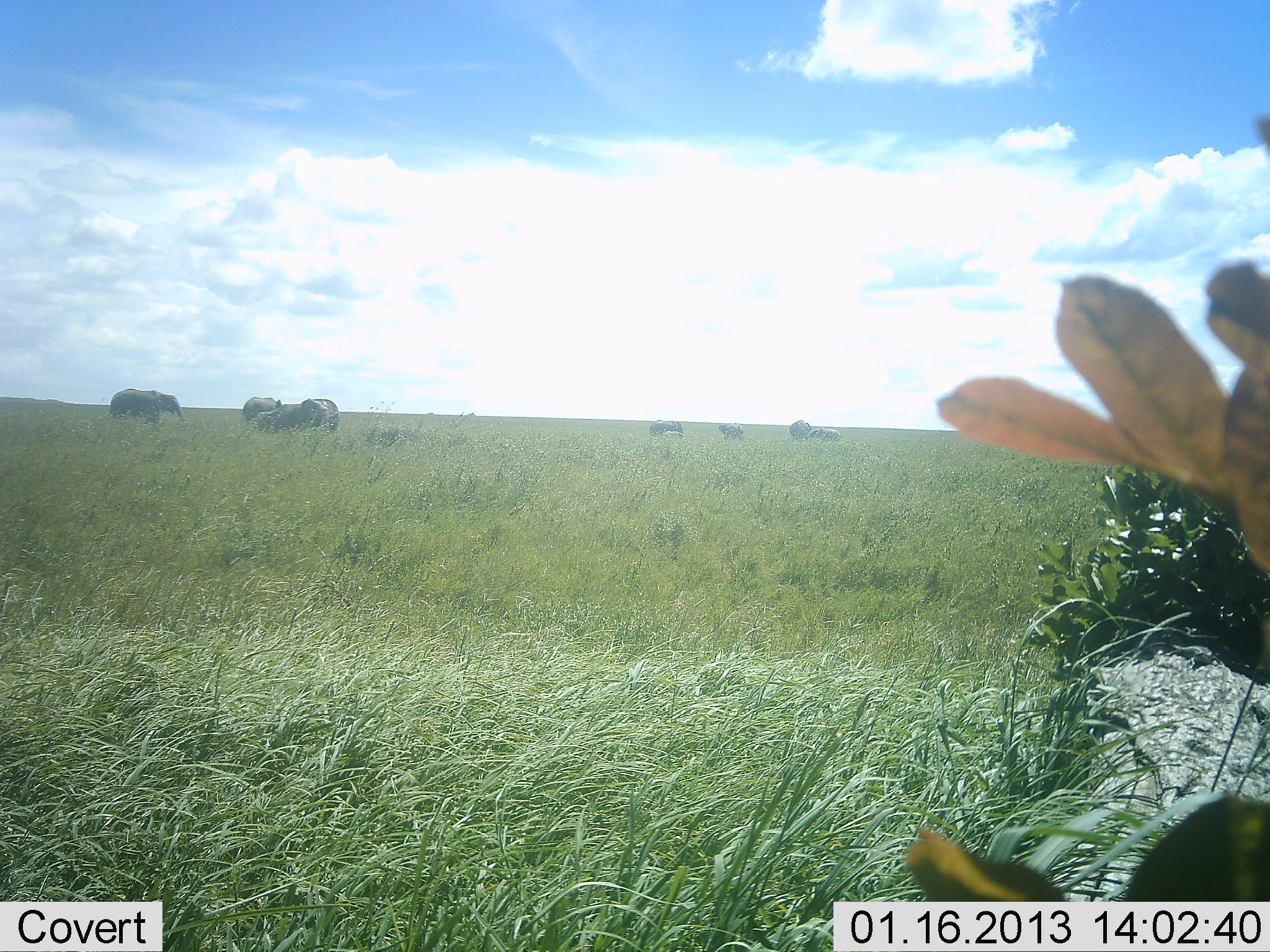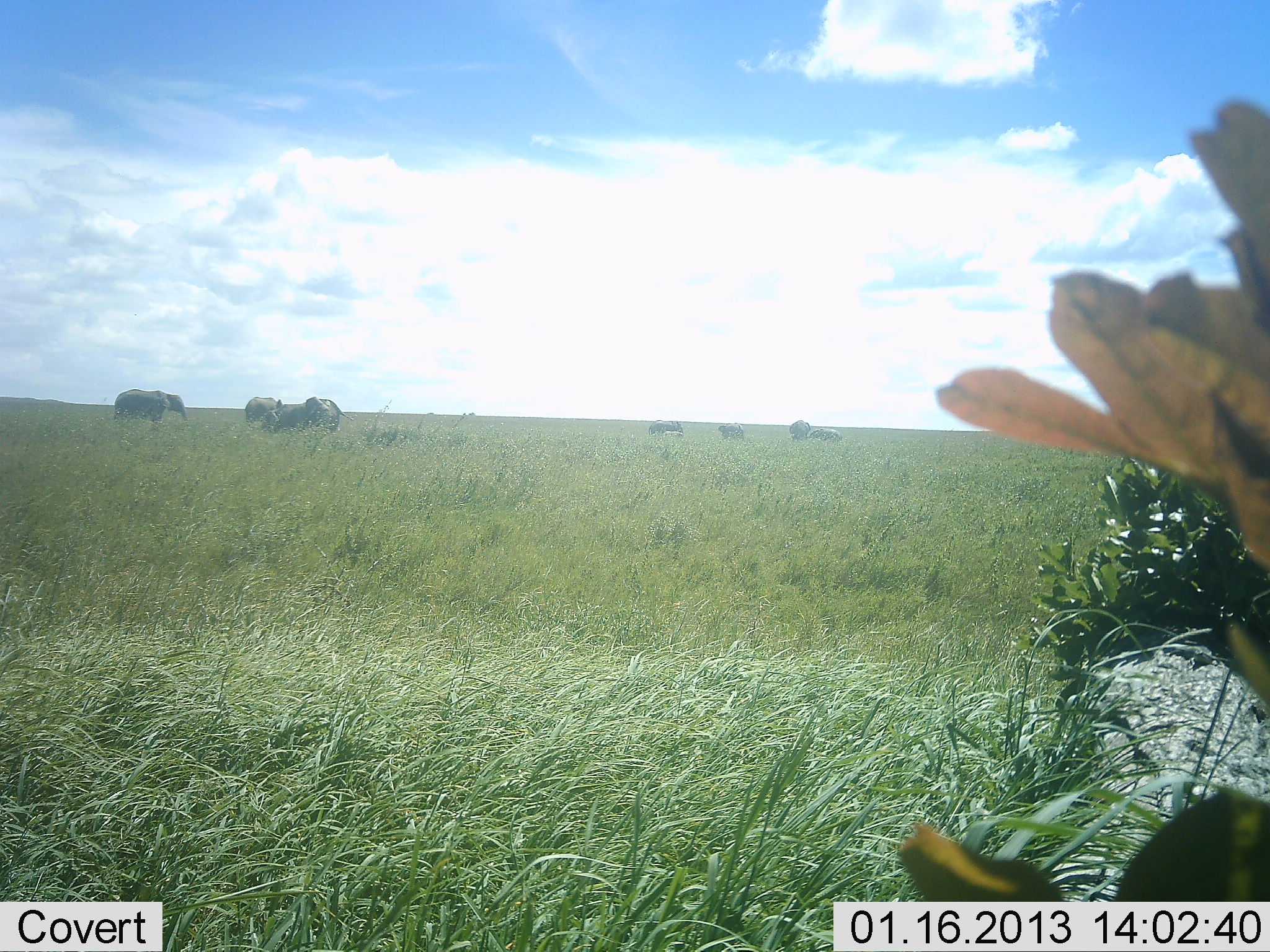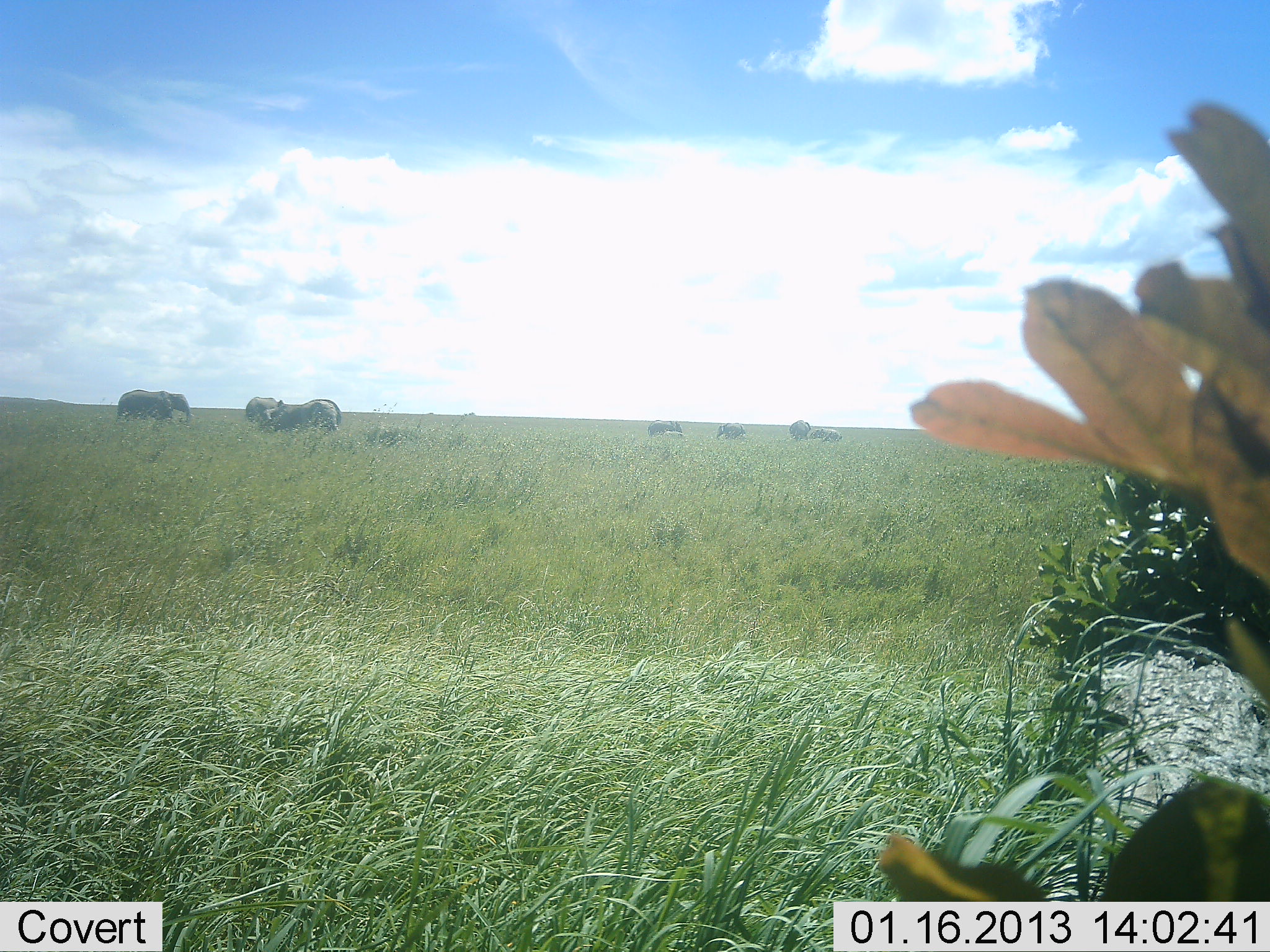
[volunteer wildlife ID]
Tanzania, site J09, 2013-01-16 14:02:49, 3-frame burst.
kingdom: Animalia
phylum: Chordata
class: Mammalia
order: Proboscidea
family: Elephantidae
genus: Loxodonta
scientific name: Loxodonta africana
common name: african bush elephant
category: elephant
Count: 7.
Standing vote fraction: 76%.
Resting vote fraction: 0%.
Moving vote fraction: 38%.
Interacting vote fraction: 10%.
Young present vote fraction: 10%.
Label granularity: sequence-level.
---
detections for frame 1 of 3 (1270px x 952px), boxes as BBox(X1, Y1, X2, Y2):
animal: BBox(108, 388, 186, 429); BBox(256, 403, 311, 432); BBox(300, 398, 341, 432); BBox(242, 395, 283, 419)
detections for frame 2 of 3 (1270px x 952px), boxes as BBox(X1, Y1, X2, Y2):
animal: BBox(262, 399, 355, 433); BBox(112, 388, 189, 425); BBox(244, 395, 283, 424)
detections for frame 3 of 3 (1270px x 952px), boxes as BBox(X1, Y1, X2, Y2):
animal: BBox(116, 389, 193, 429); BBox(268, 399, 342, 437); BBox(244, 395, 283, 424); BBox(646, 419, 684, 436); BBox(715, 423, 747, 442); BBox(810, 427, 843, 442); BBox(788, 420, 811, 441)